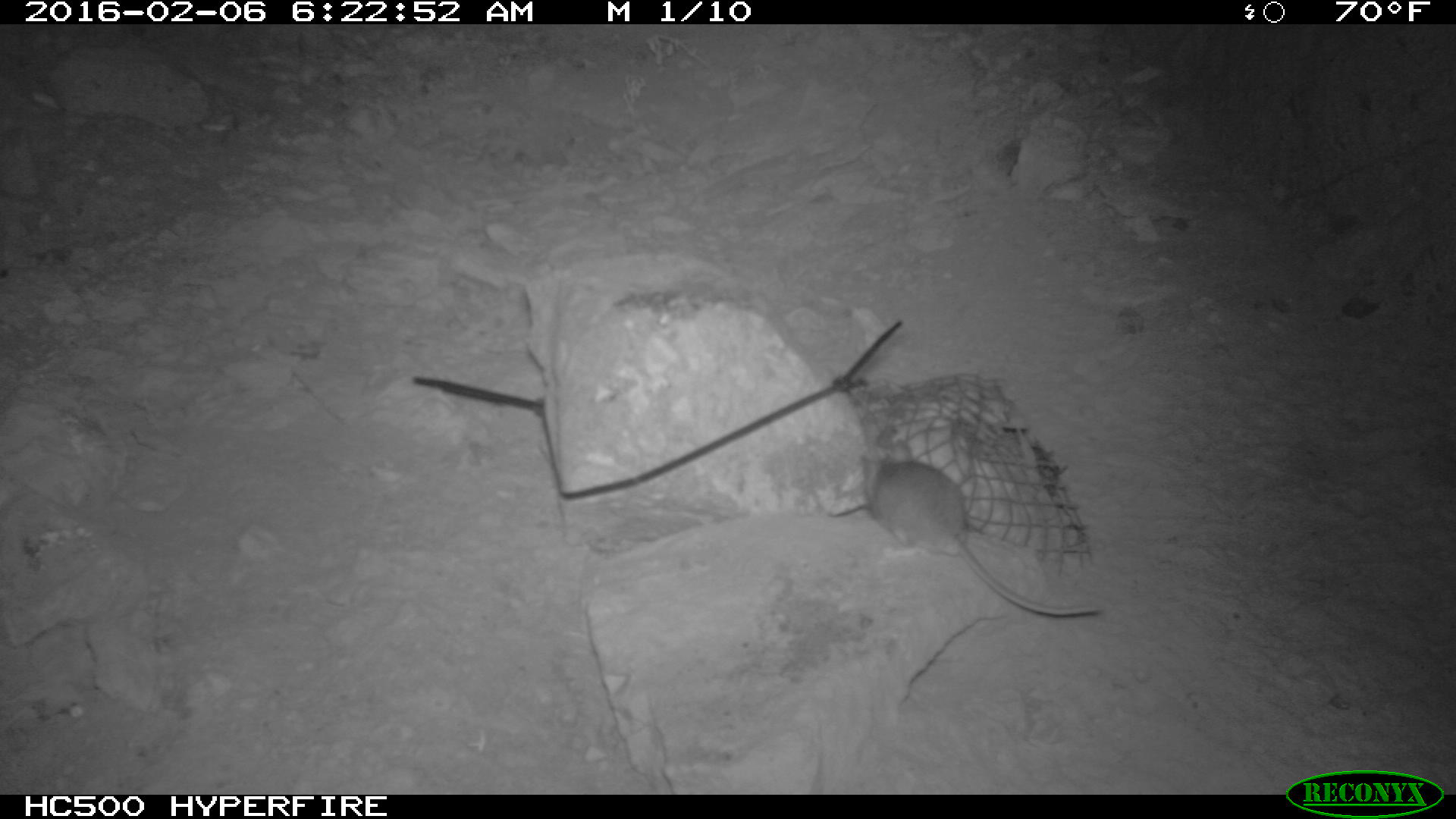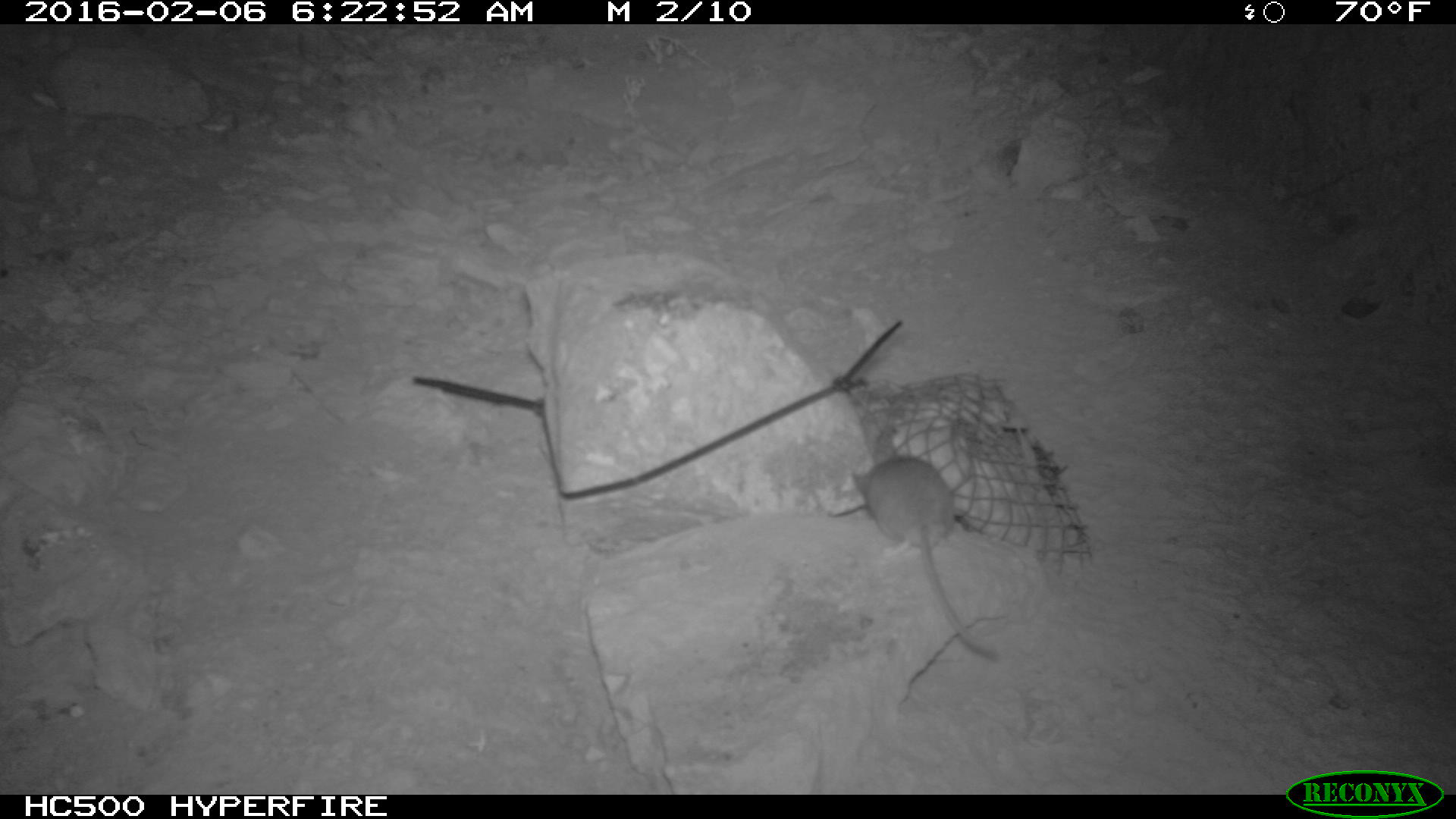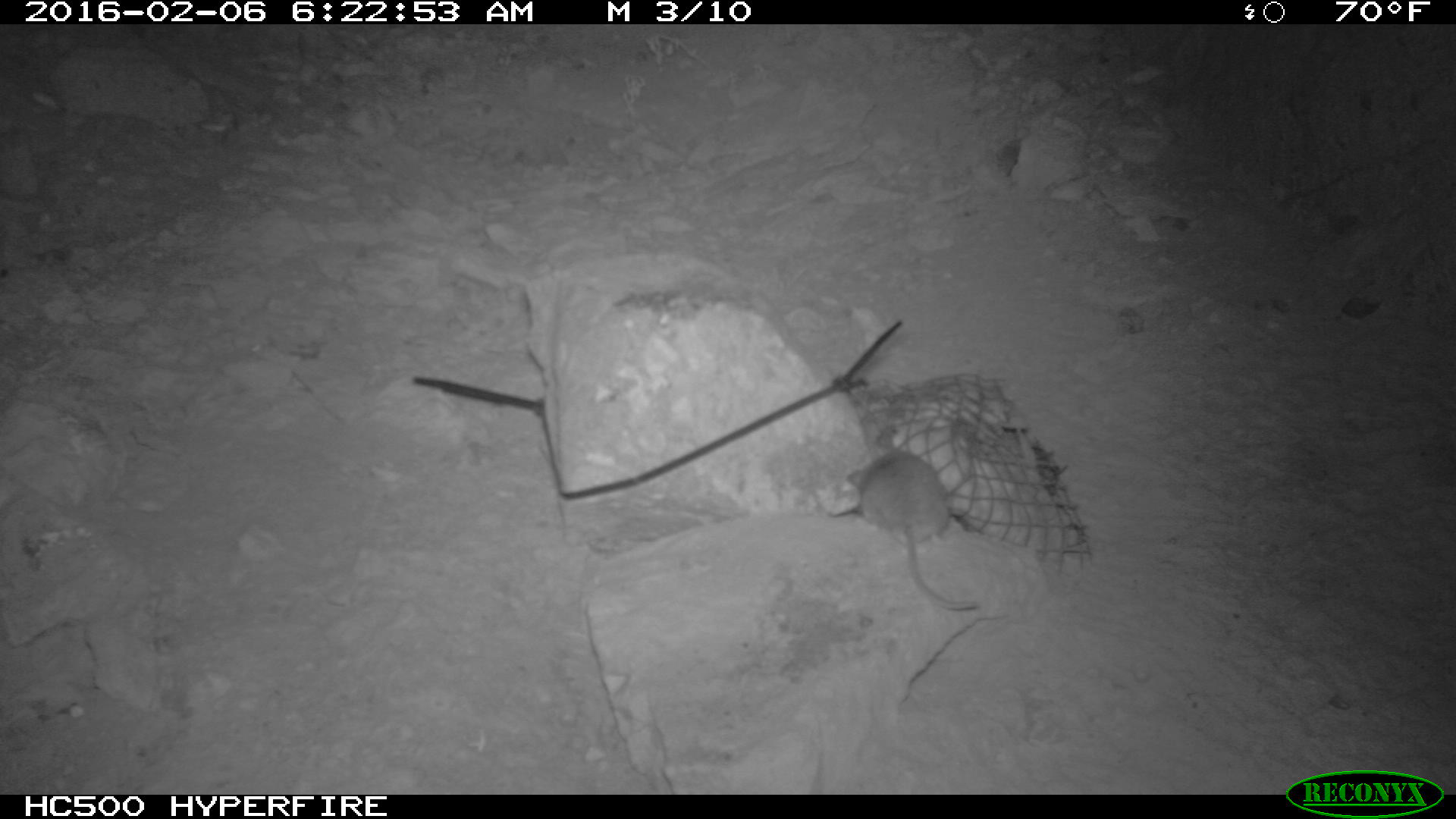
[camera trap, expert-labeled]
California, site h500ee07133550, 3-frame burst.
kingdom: Animalia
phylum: Chordata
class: Mammalia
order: Rodentia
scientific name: Rodentia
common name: rodent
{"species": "rodent (Rodentia)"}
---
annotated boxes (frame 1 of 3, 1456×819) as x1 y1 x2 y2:
rodent: 857 436 1101 617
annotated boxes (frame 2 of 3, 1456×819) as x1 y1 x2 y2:
rodent: 850 456 1002 667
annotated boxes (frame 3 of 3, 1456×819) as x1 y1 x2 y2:
rodent: 849 431 977 609